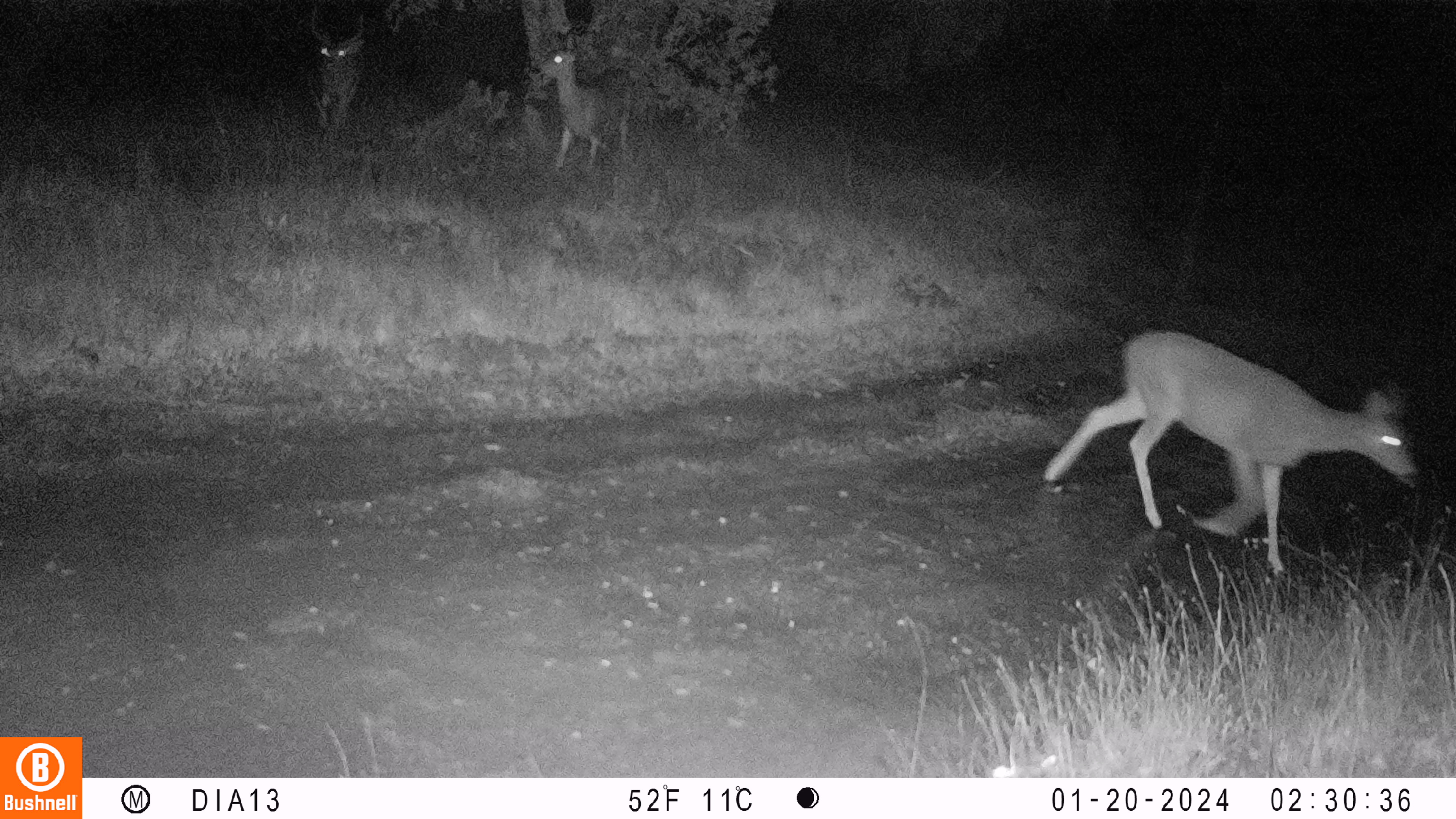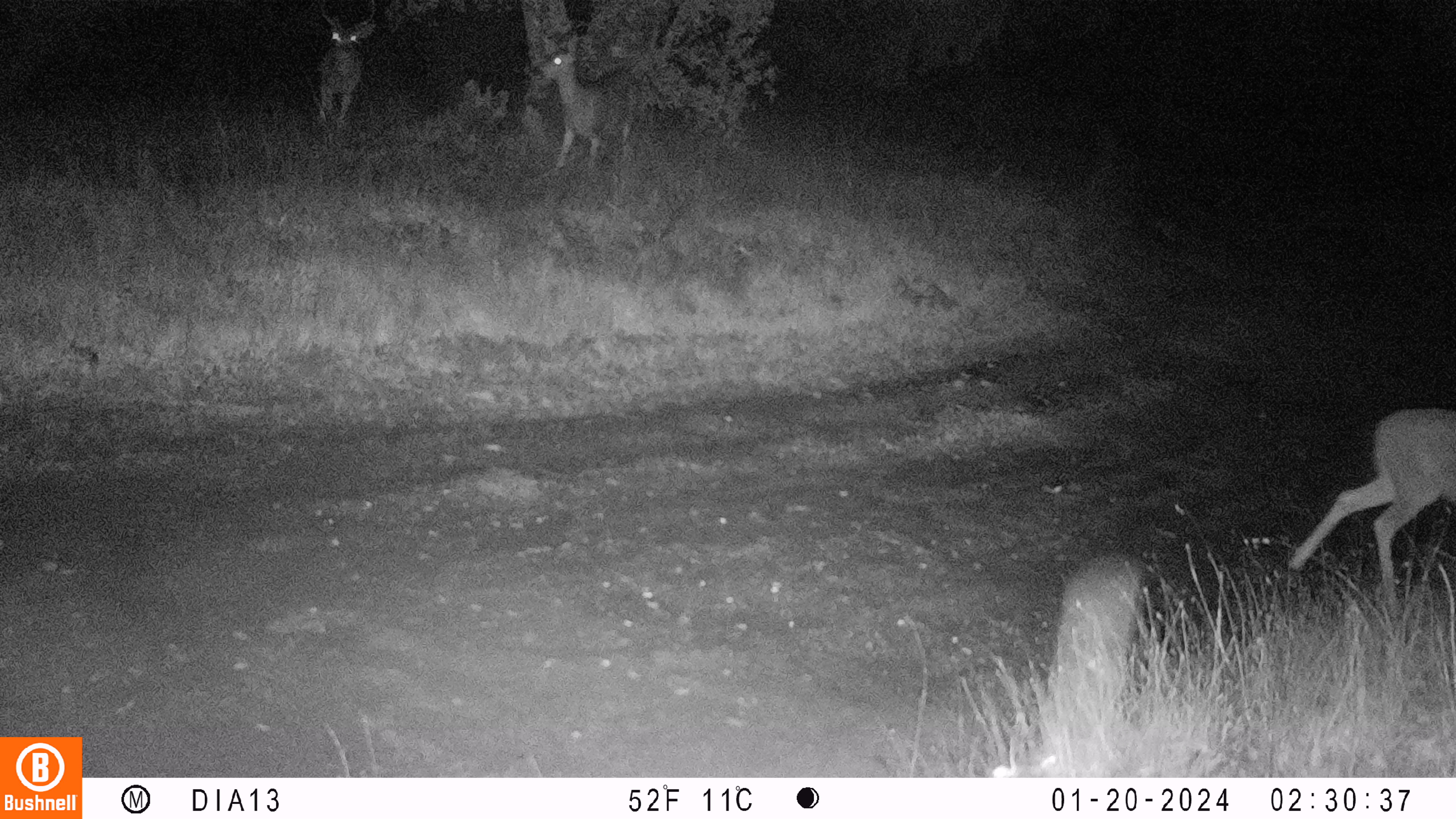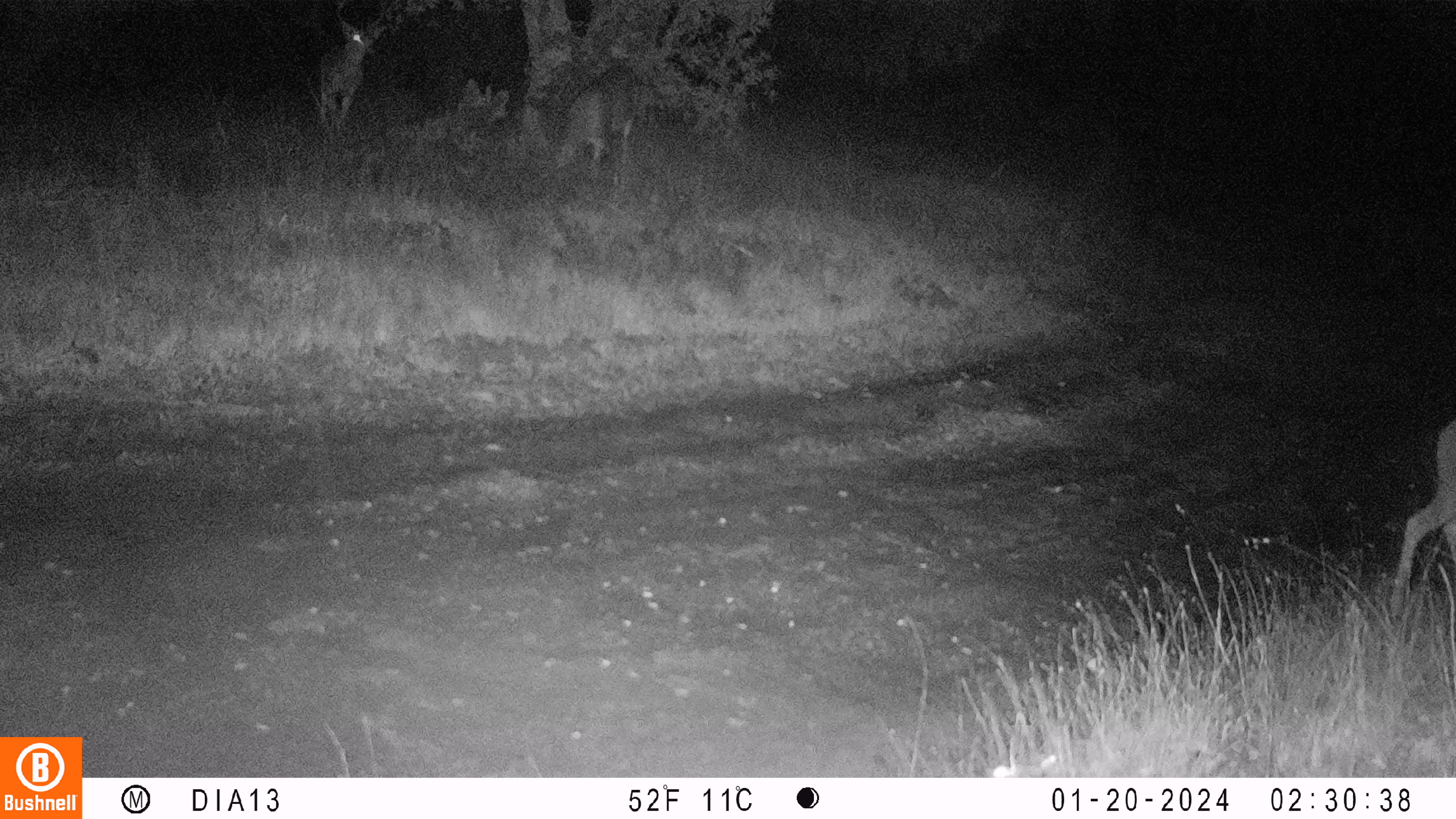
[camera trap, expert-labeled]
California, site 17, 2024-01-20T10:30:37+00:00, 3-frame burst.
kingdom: Animalia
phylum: Chordata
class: Mammalia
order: Artiodactyla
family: Cervidae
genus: Odocoileus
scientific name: Odocoileus hemionus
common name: mule deer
Mule deer (Odocoileus hemionus).